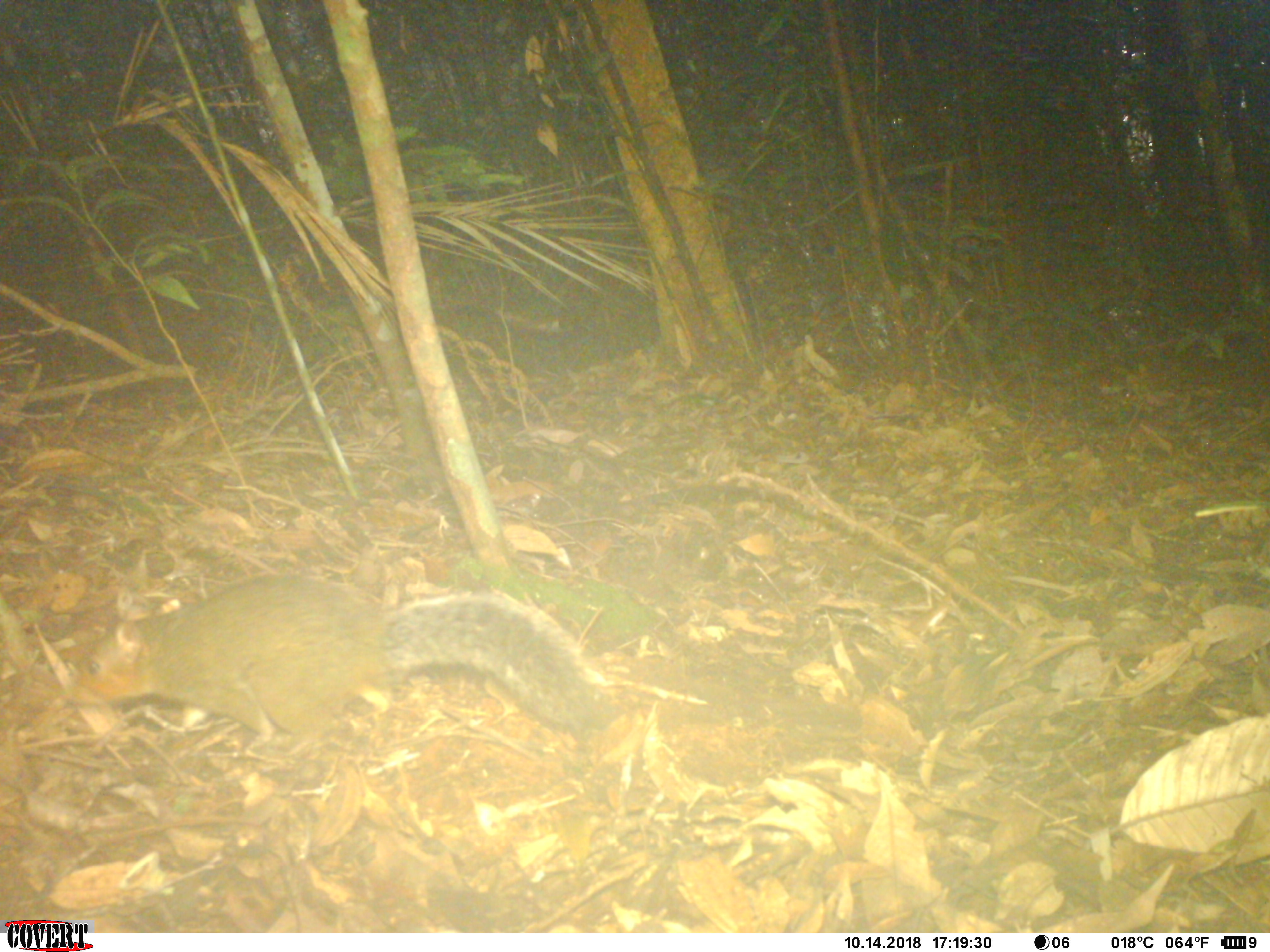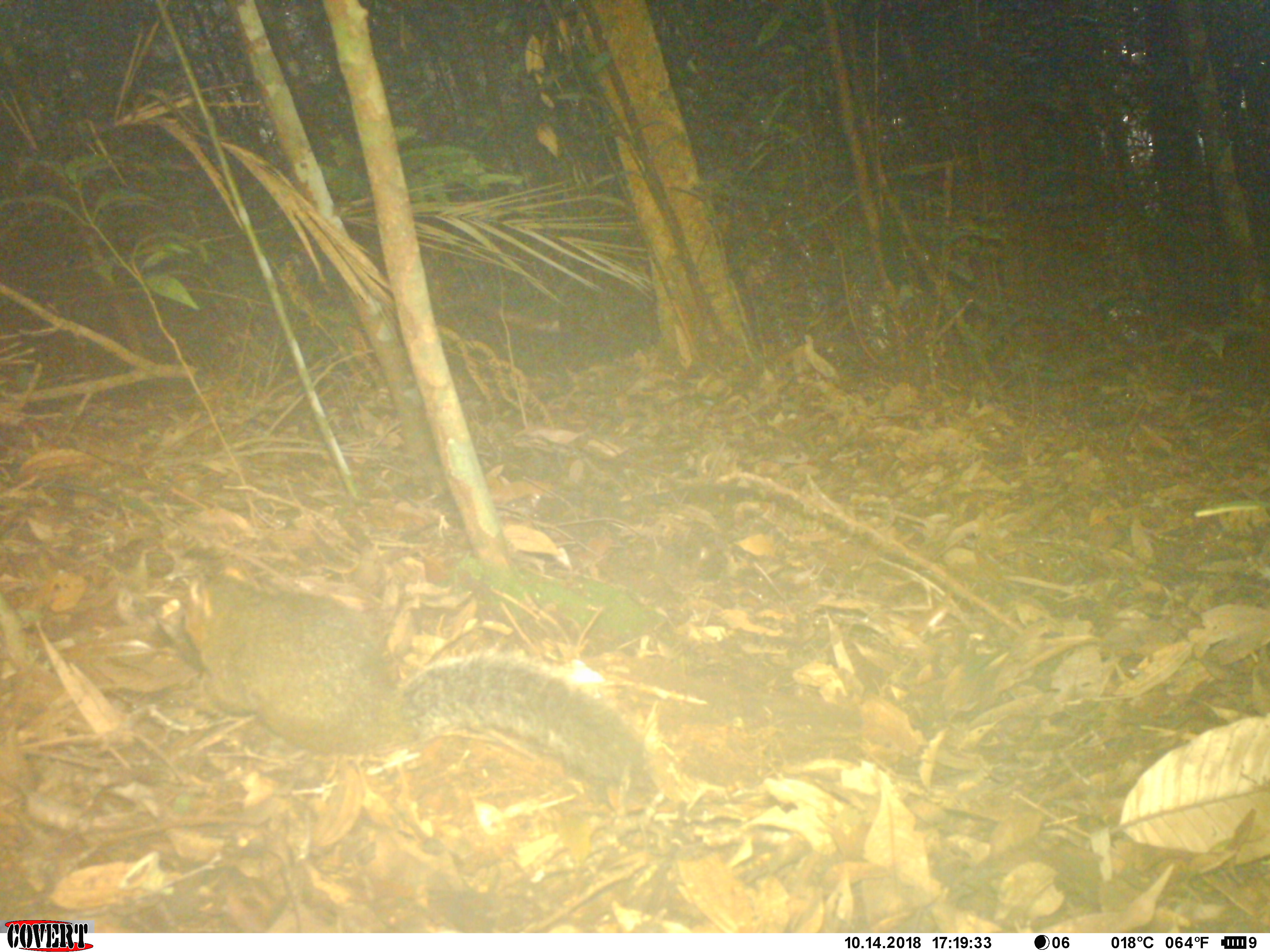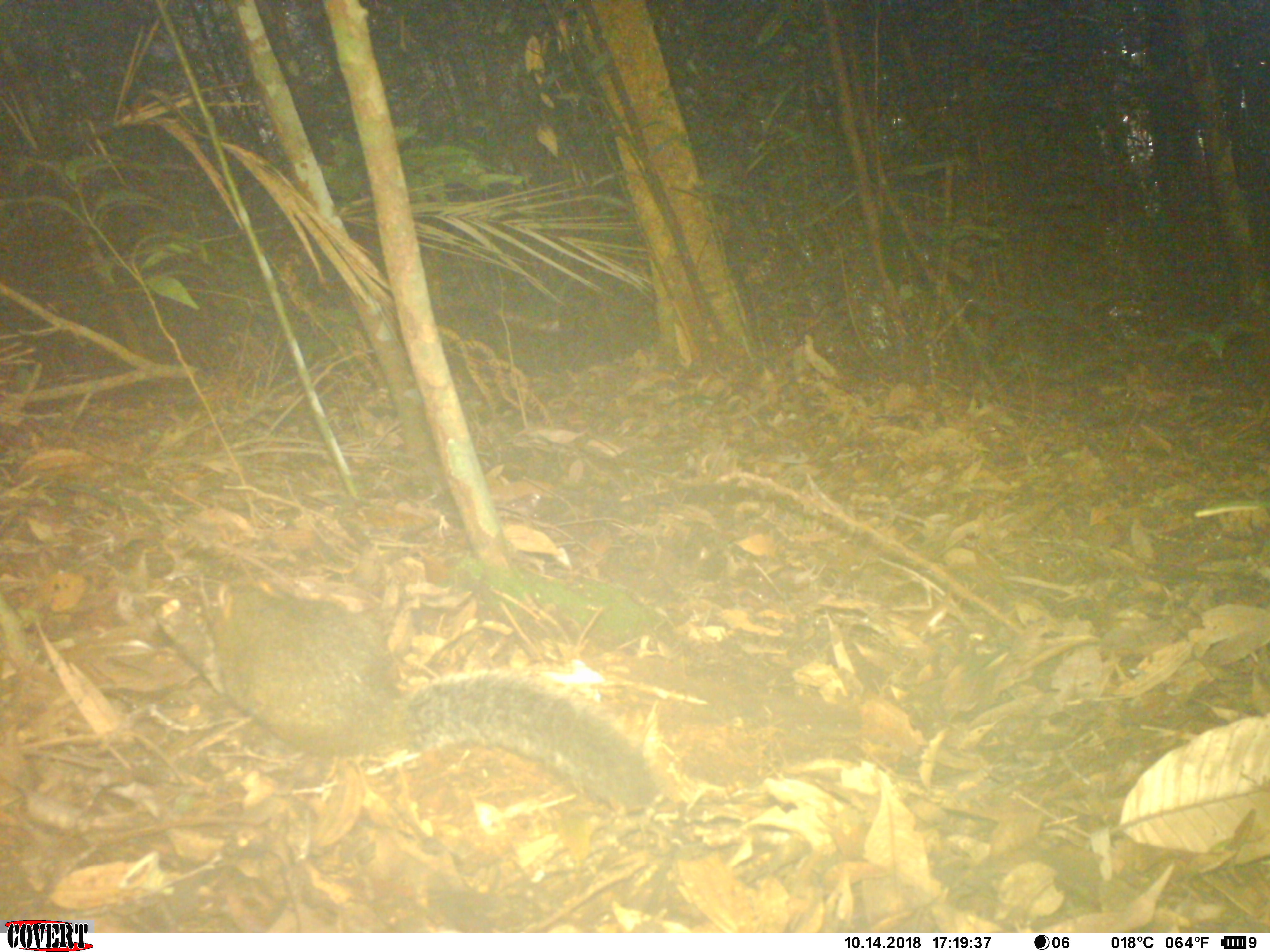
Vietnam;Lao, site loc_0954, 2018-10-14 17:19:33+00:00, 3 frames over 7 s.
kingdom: Animalia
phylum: Chordata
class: Mammalia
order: Rodentia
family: Sciuridae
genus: Dremomys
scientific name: Dremomys rufigenis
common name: red-cheeked squirrel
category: red cheeked squirrel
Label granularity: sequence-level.